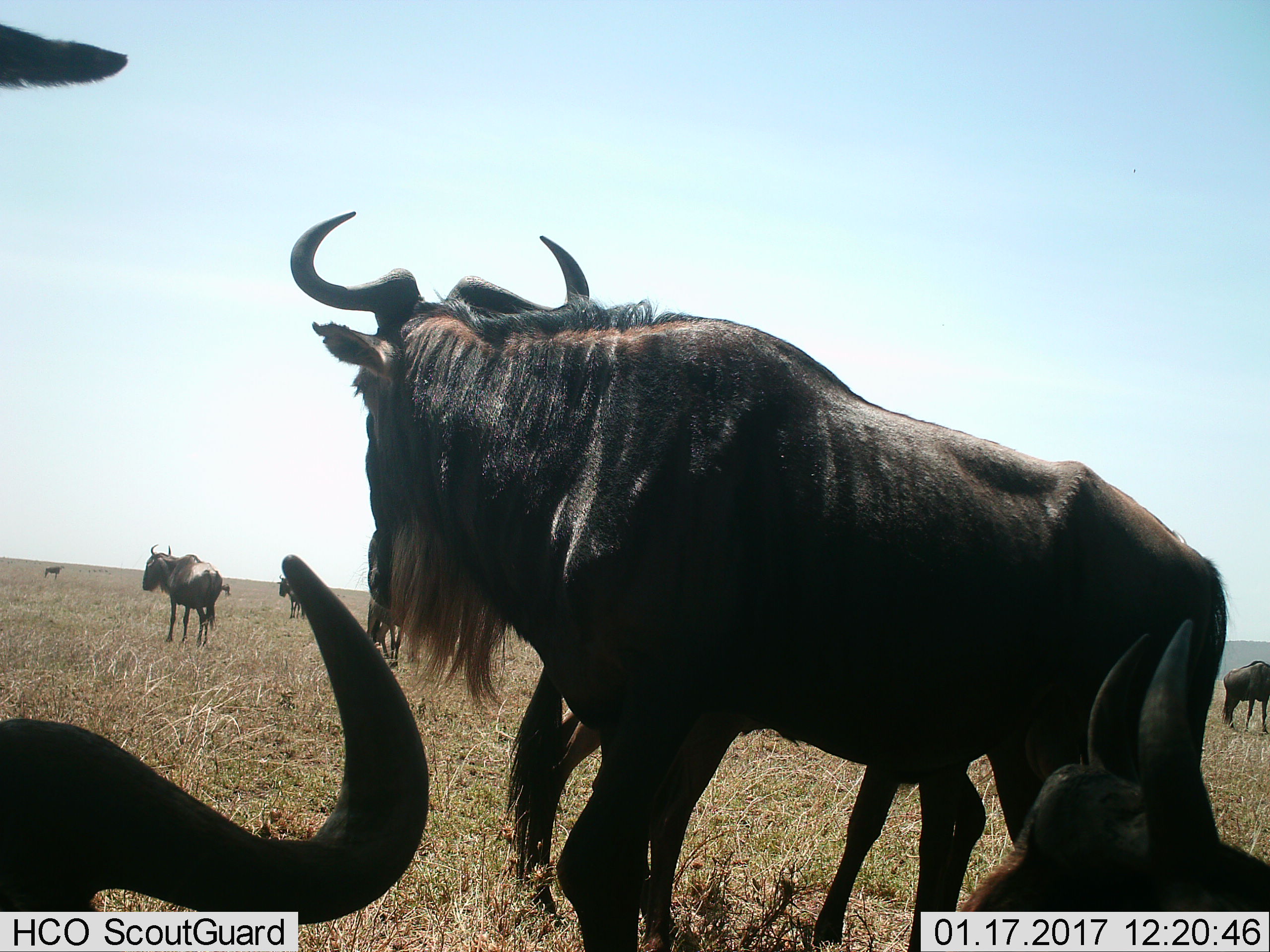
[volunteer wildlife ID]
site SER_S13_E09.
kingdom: Animalia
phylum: Chordata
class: Mammalia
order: Artiodactyla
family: Bovidae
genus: Connochaetes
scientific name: Connochaetes taurinus taurinus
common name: blue wildebeest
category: wildebeestblue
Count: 8.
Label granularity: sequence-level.